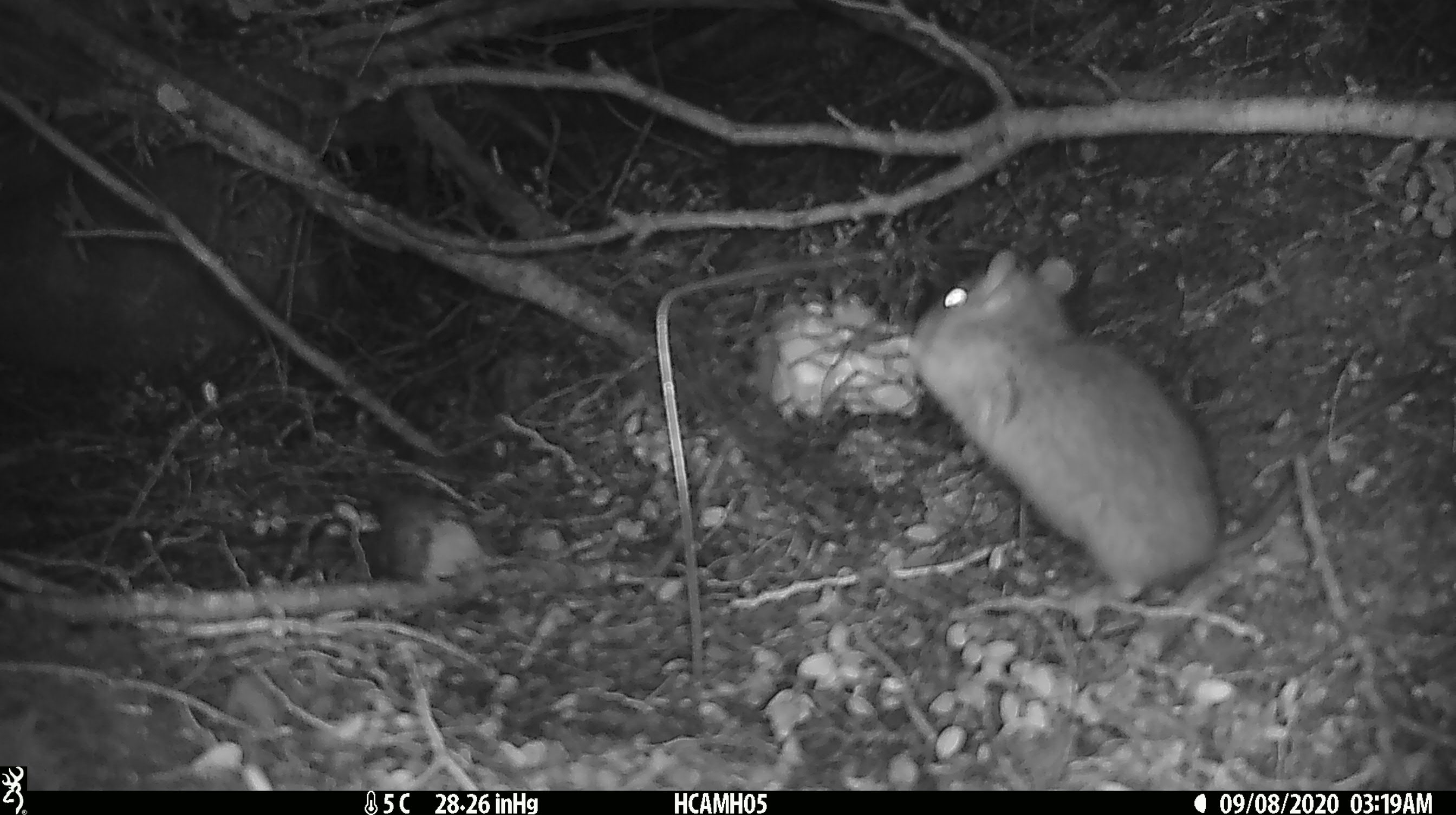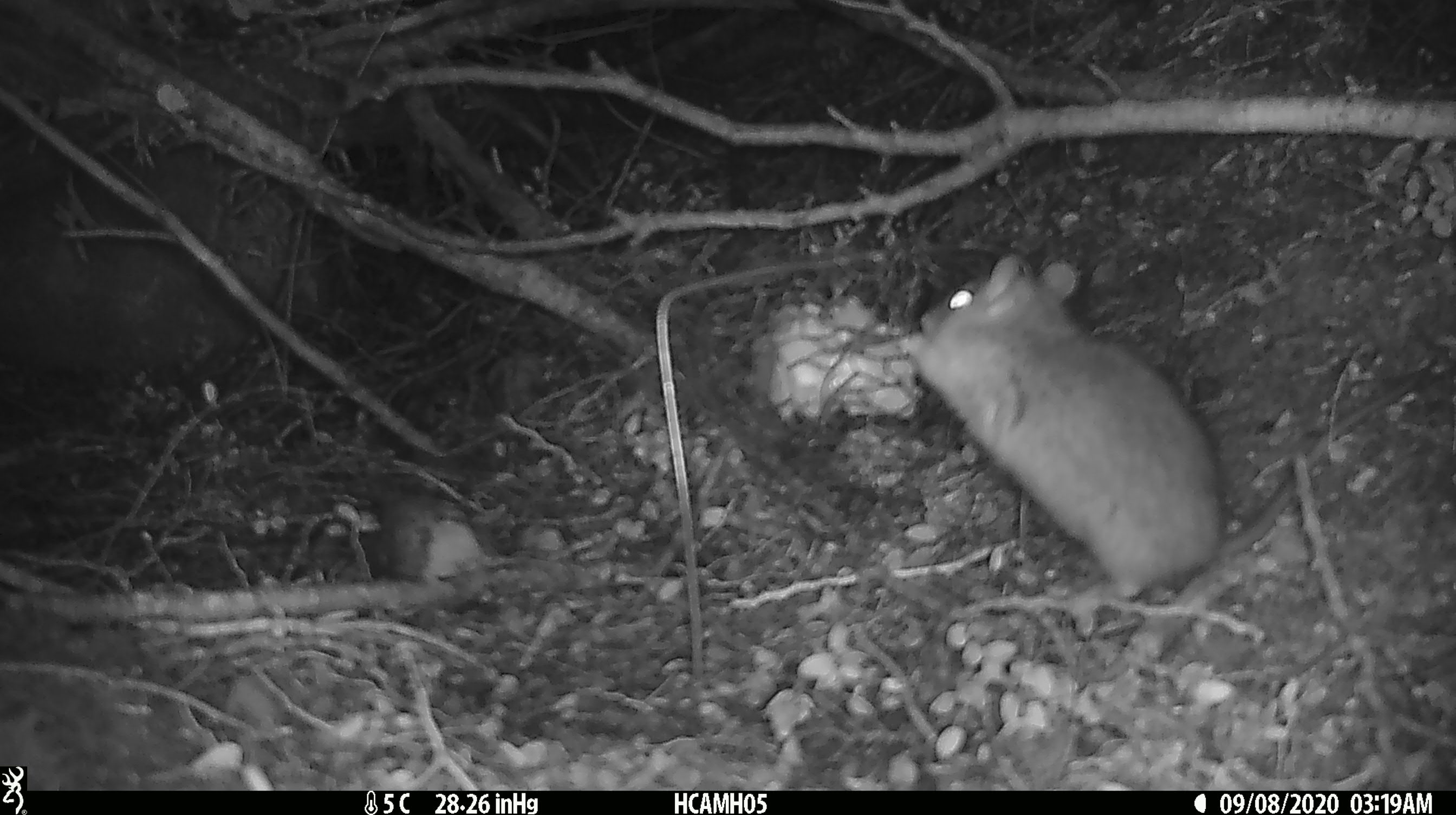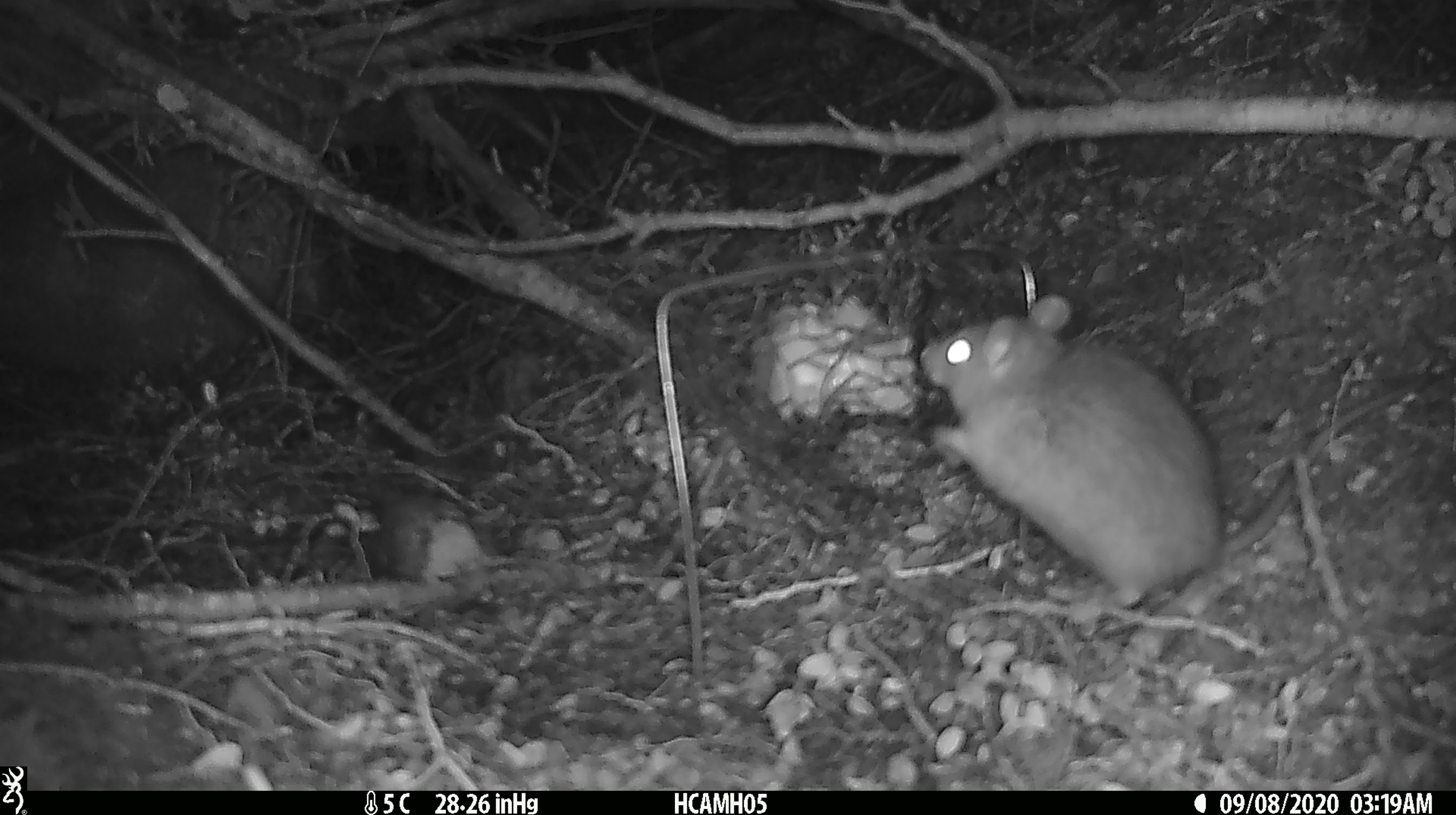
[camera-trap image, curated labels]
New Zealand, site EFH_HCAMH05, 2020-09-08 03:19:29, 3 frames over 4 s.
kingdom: Animalia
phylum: Chordata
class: Mammalia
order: Rodentia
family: Muridae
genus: Rattus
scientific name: Rattus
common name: rat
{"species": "rat (Rattus)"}